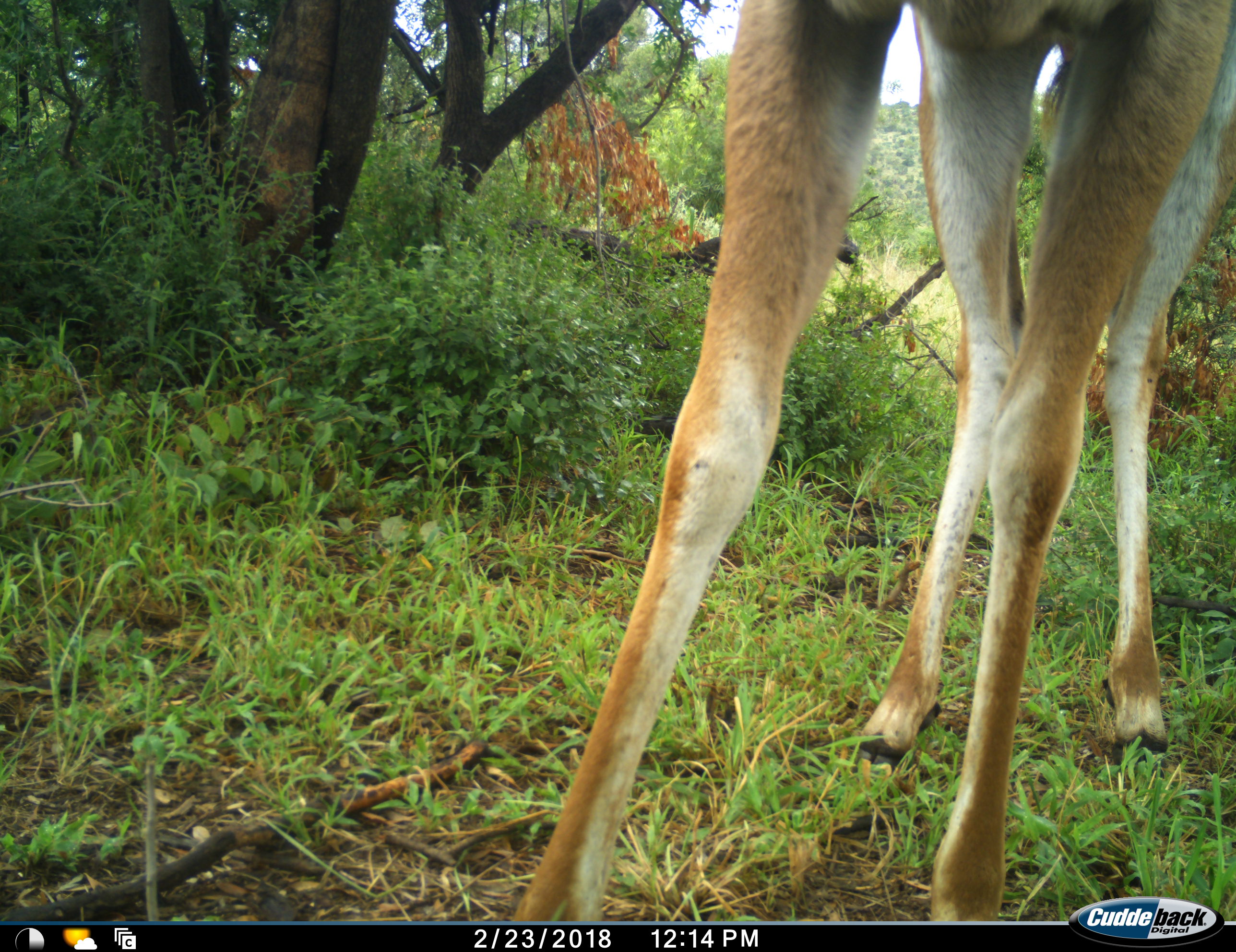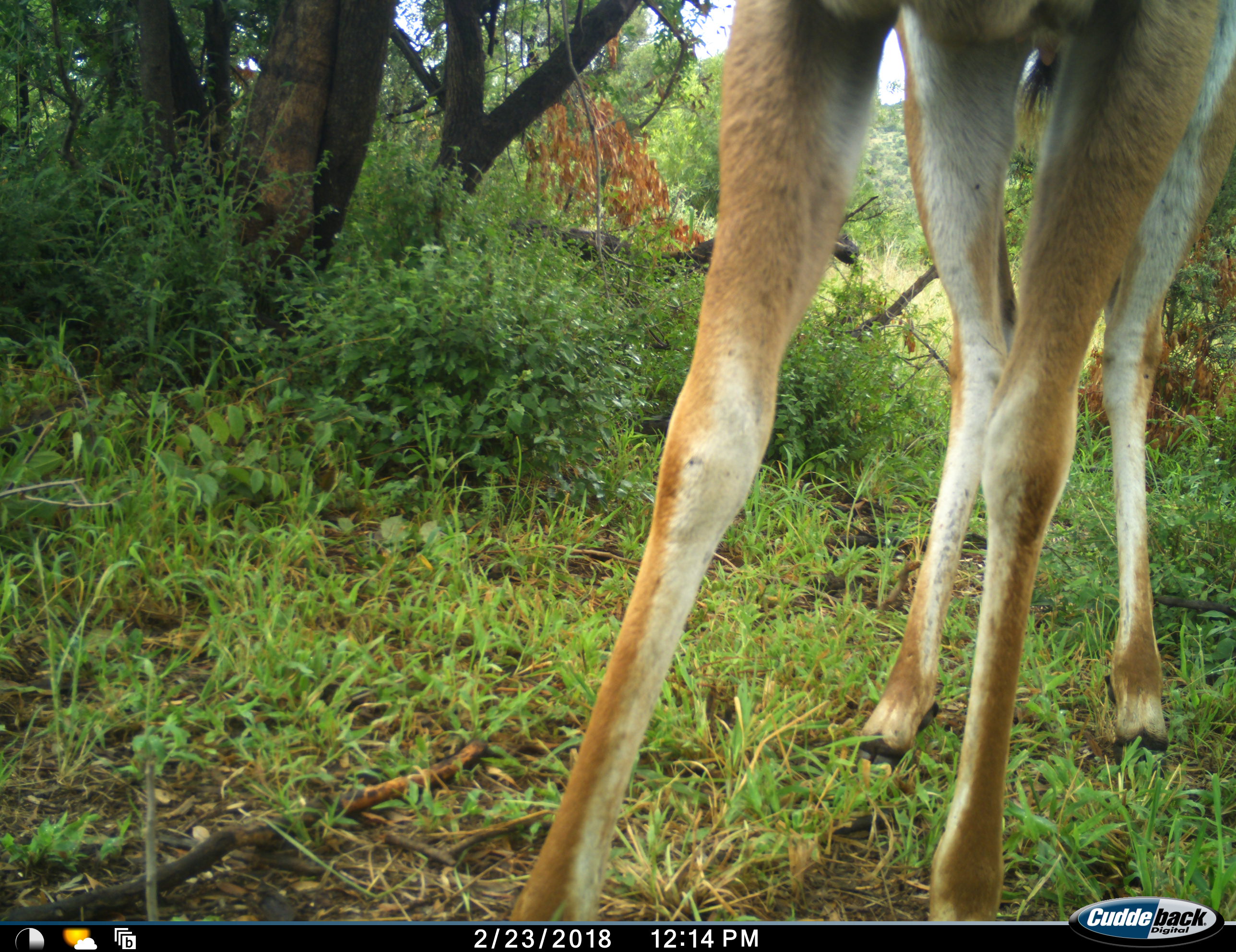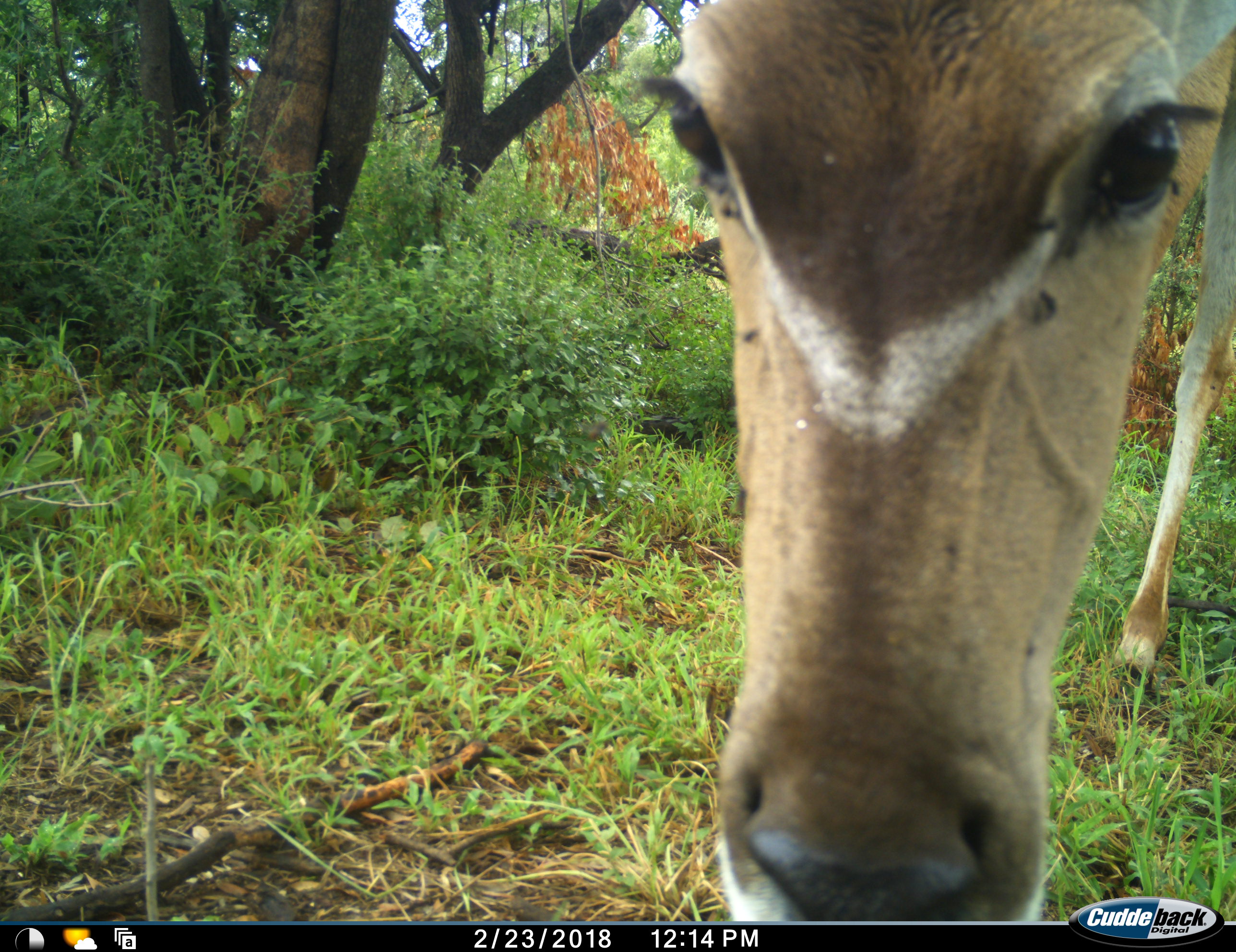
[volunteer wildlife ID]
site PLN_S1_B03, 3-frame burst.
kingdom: Animalia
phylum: Chordata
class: Mammalia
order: Artiodactyla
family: Bovidae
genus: Aepyceros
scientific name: Aepyceros melampus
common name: impala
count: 1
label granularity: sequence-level